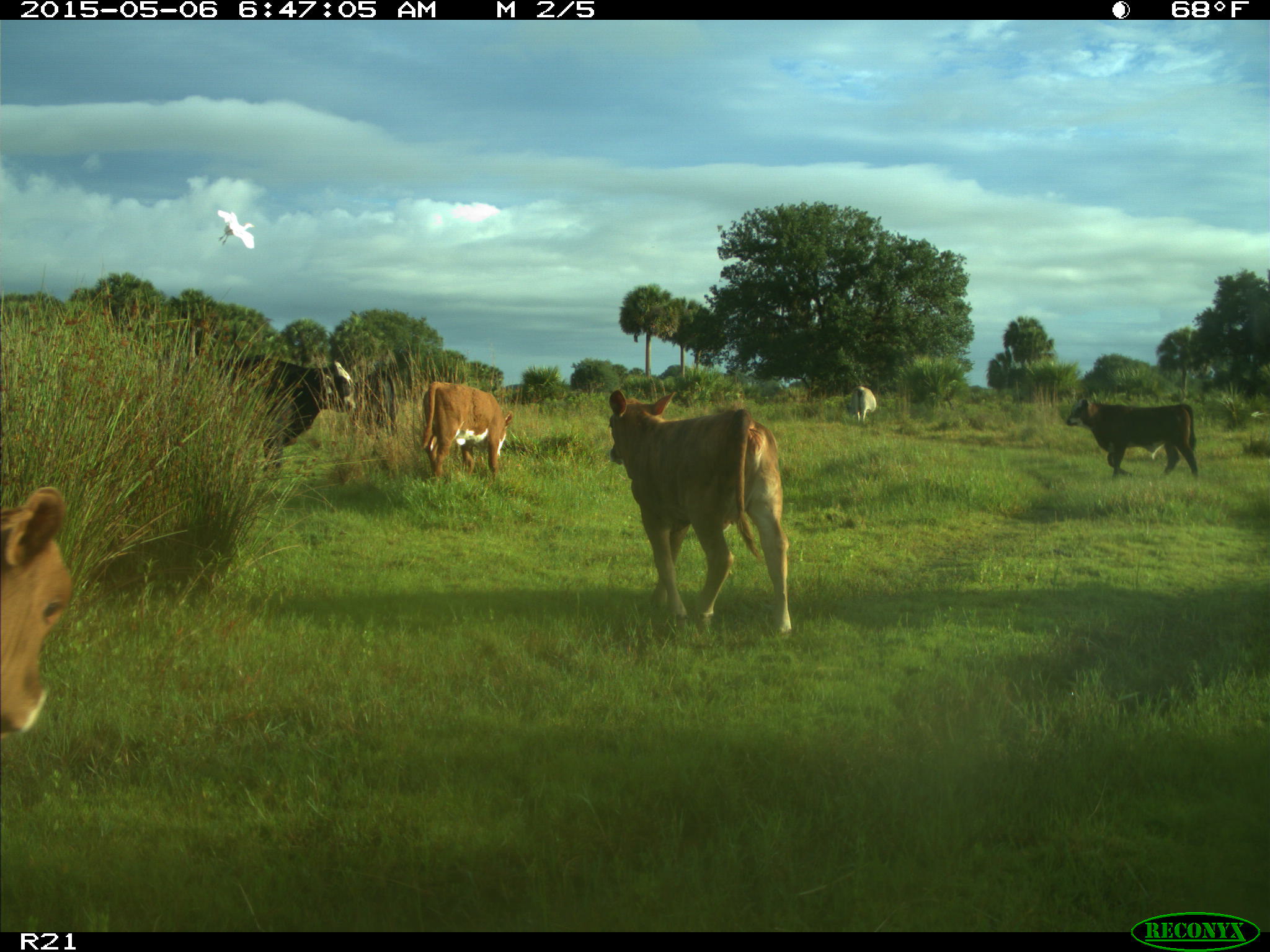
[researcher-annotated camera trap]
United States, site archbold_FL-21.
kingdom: Animalia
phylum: Chordata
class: Mammalia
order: Artiodactyla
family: Bovidae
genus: Bos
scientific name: Bos taurus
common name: domestic cow